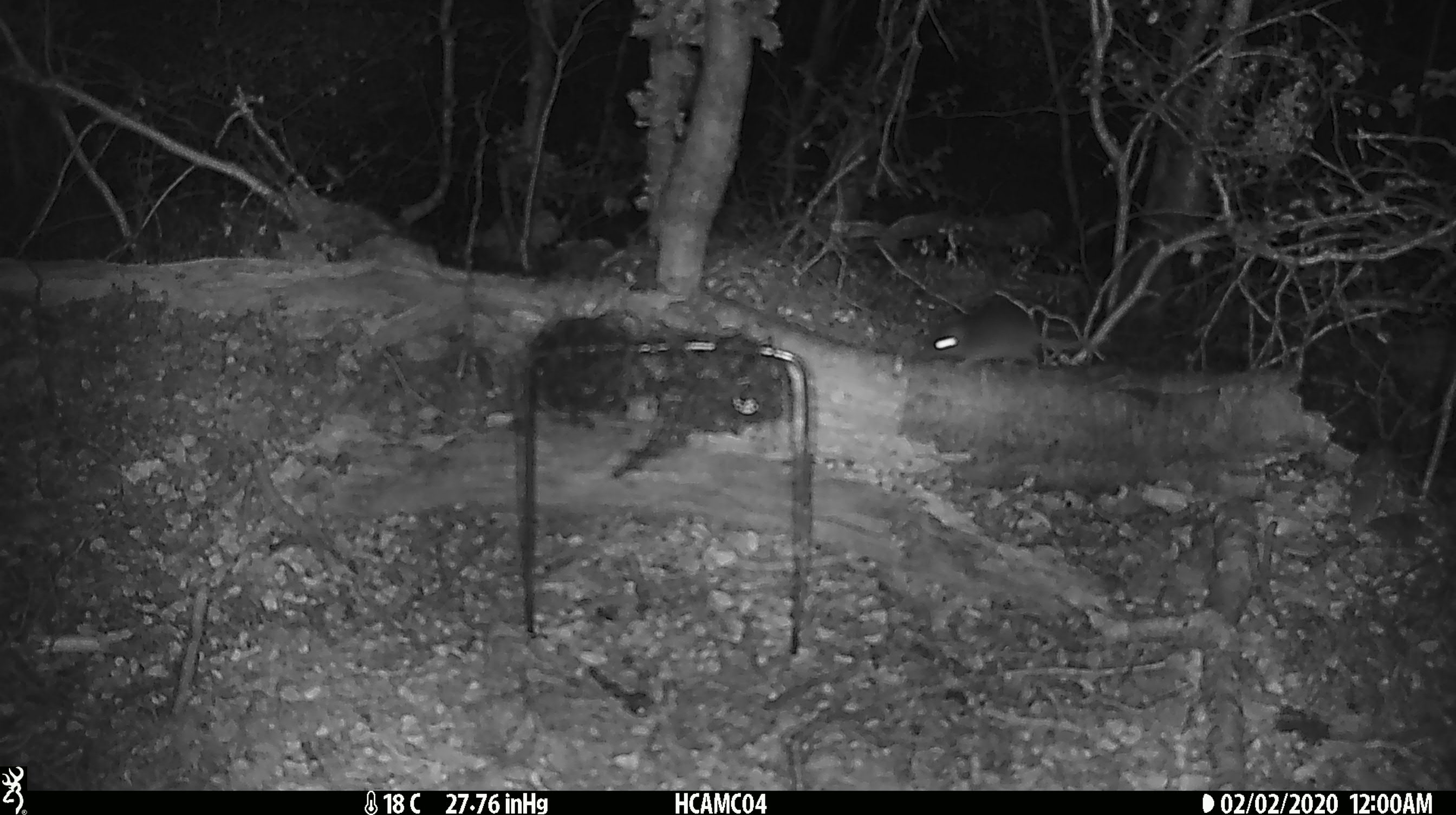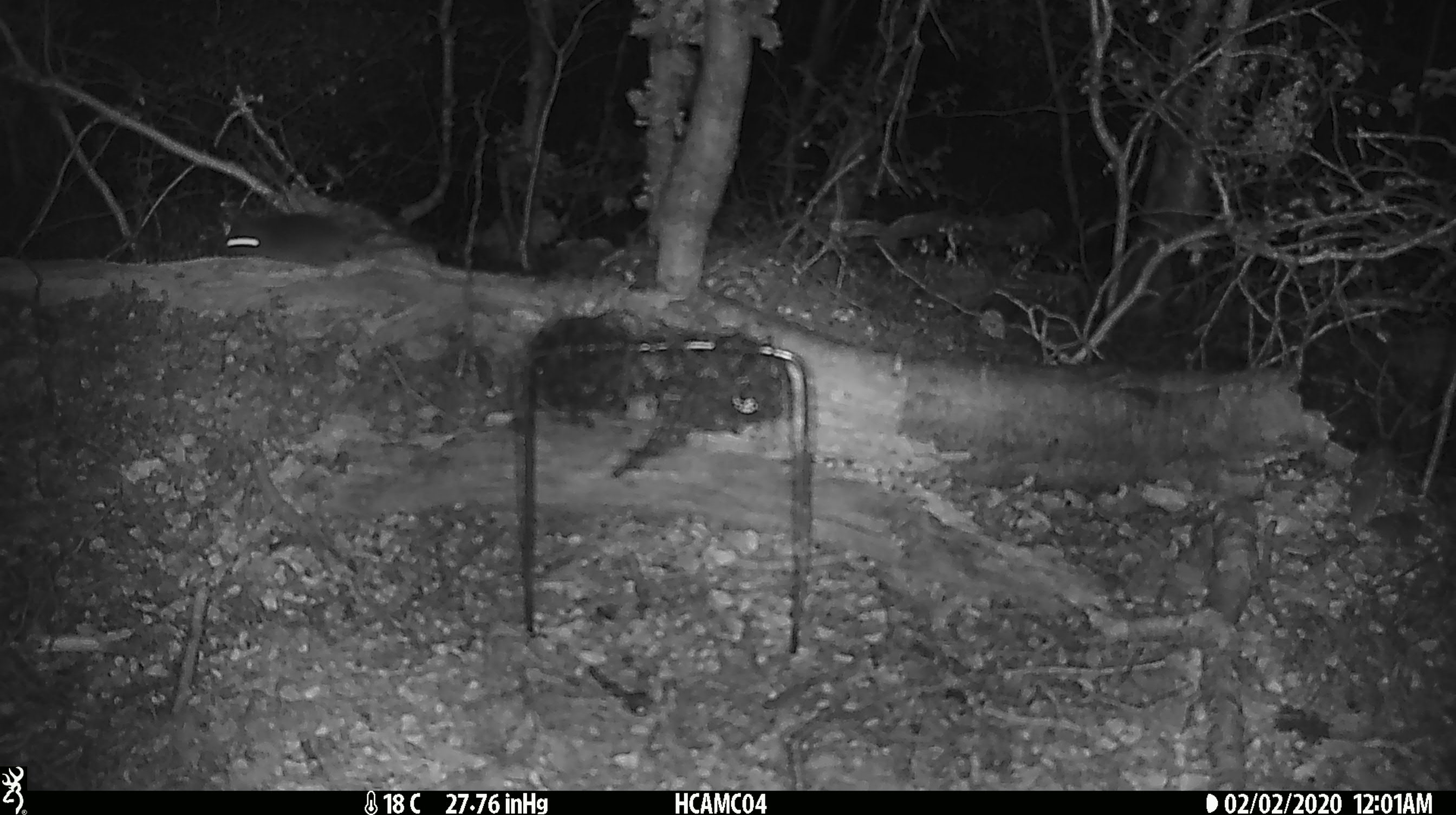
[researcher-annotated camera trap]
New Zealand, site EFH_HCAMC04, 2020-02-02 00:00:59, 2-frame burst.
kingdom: Animalia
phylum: Chordata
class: Mammalia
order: Rodentia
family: Muridae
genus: Mus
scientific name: Mus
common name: mouse